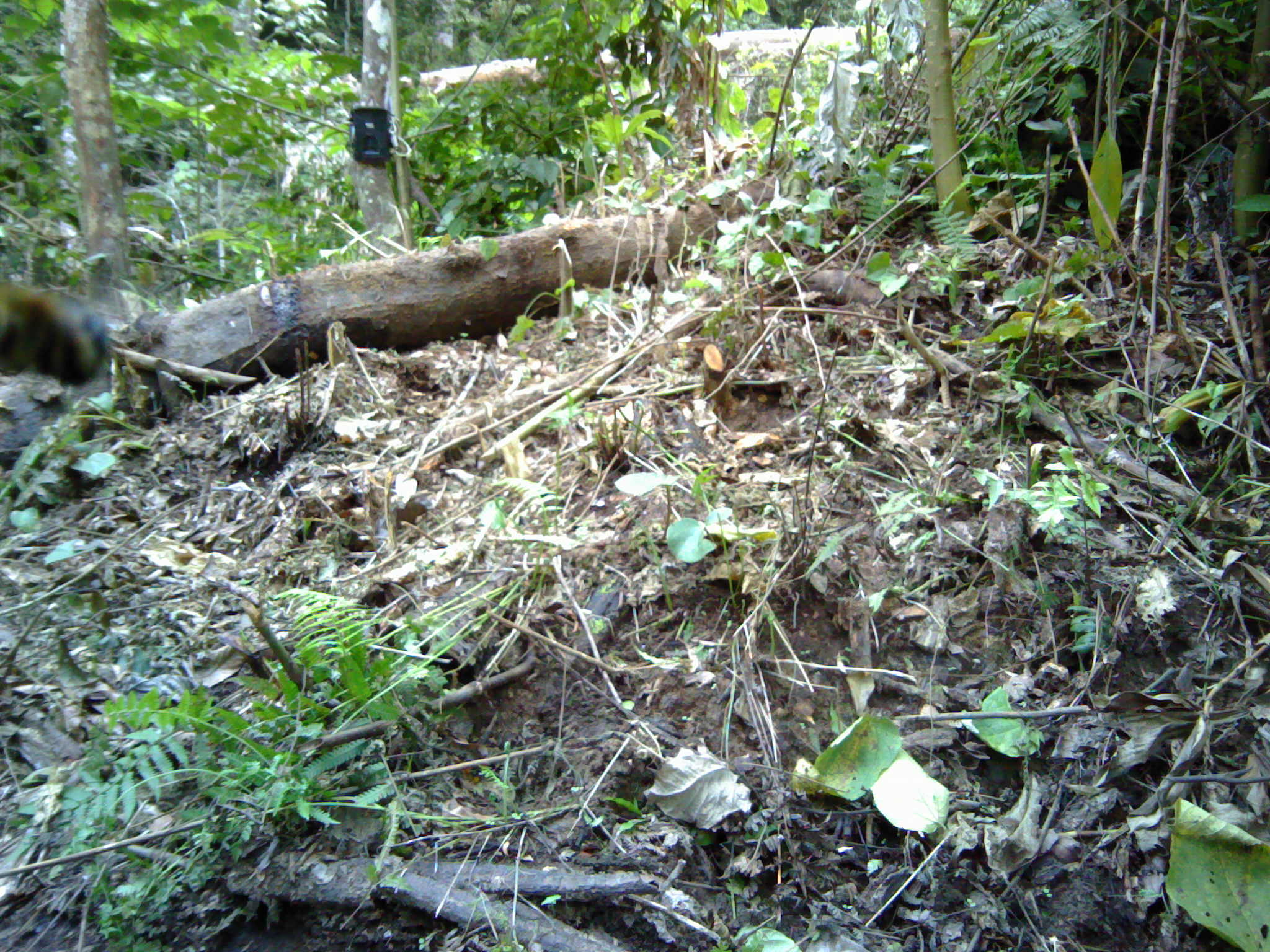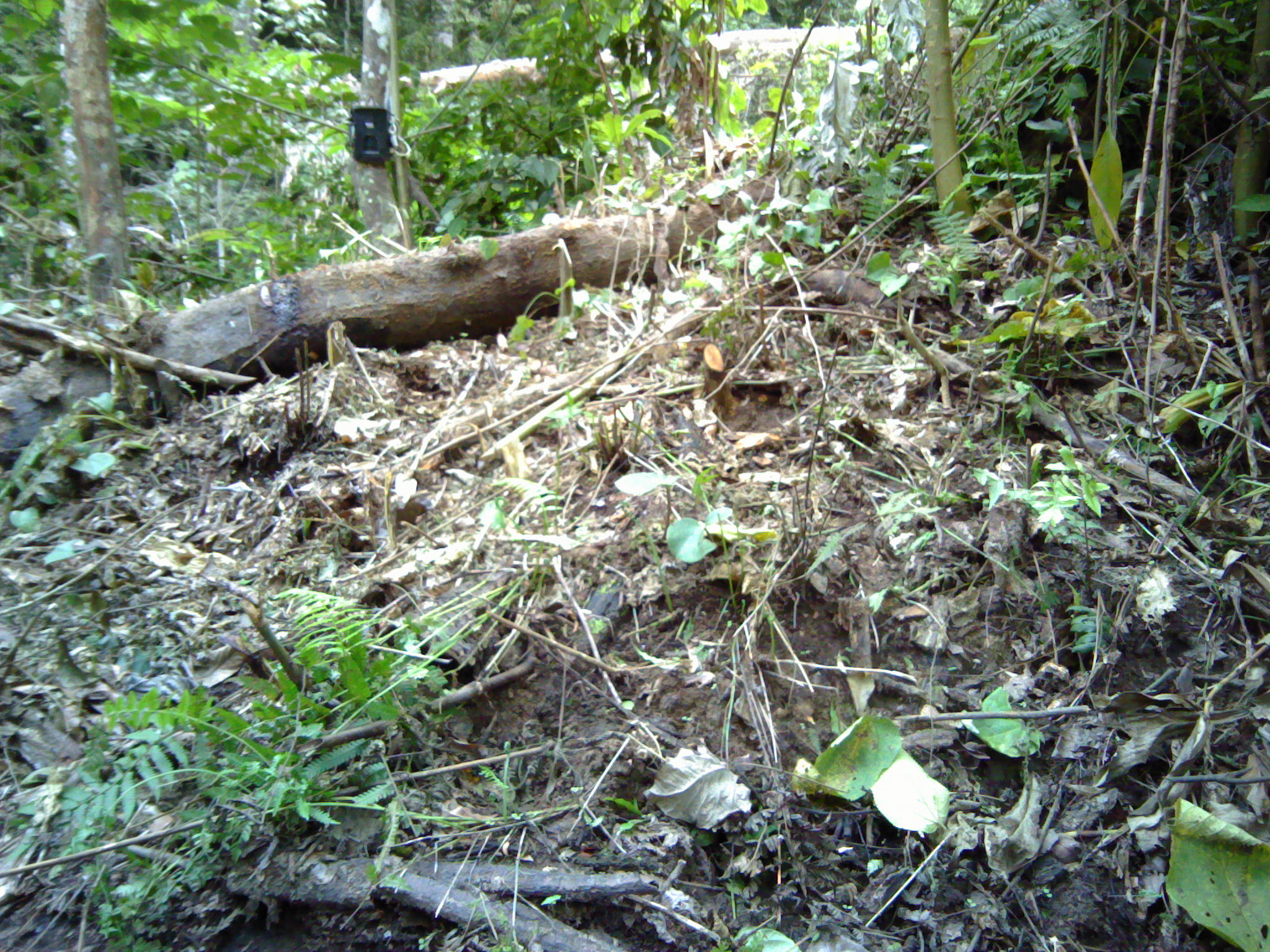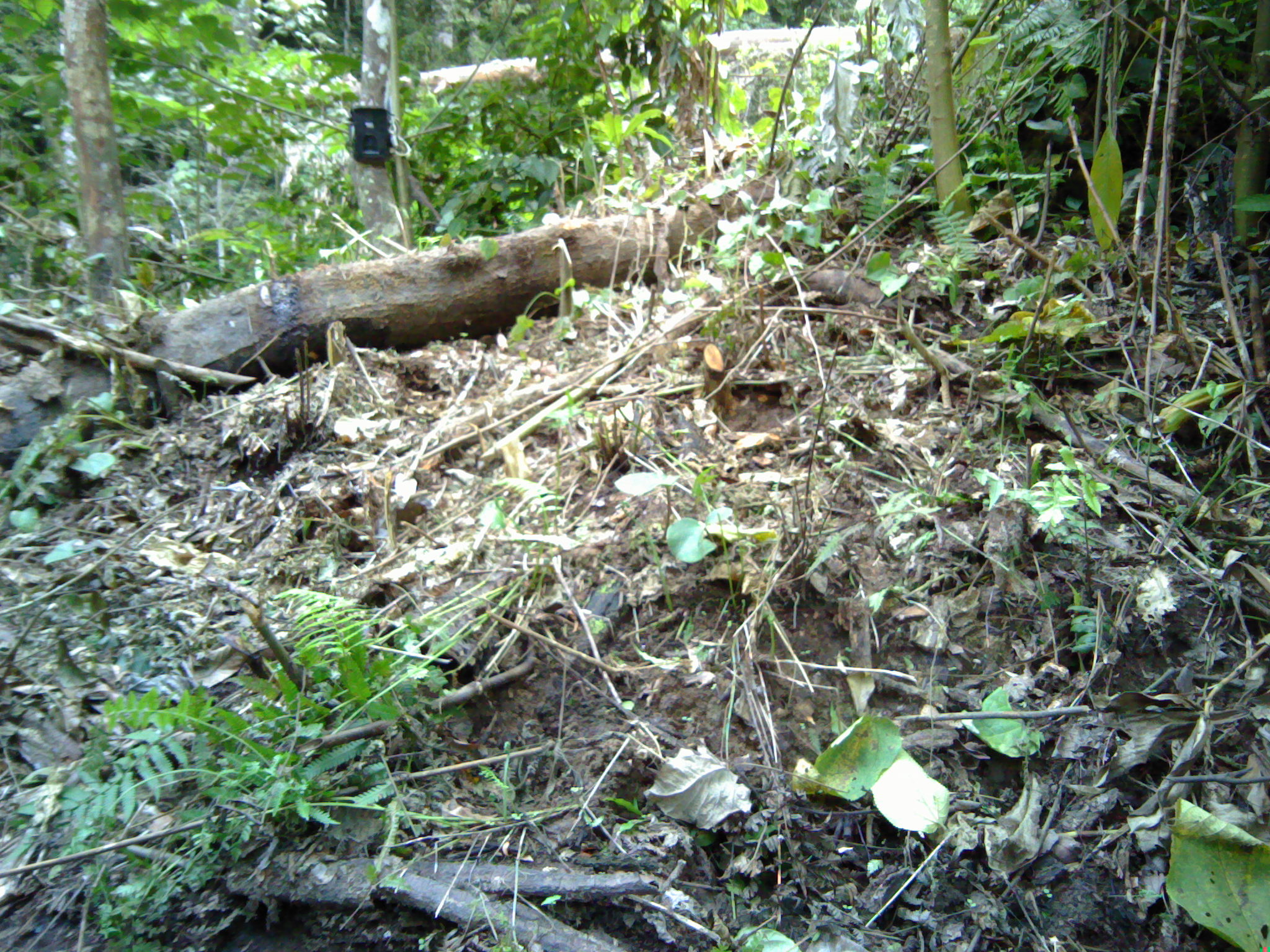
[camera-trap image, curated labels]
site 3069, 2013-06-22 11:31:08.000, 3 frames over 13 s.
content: unidentified animal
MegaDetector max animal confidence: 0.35